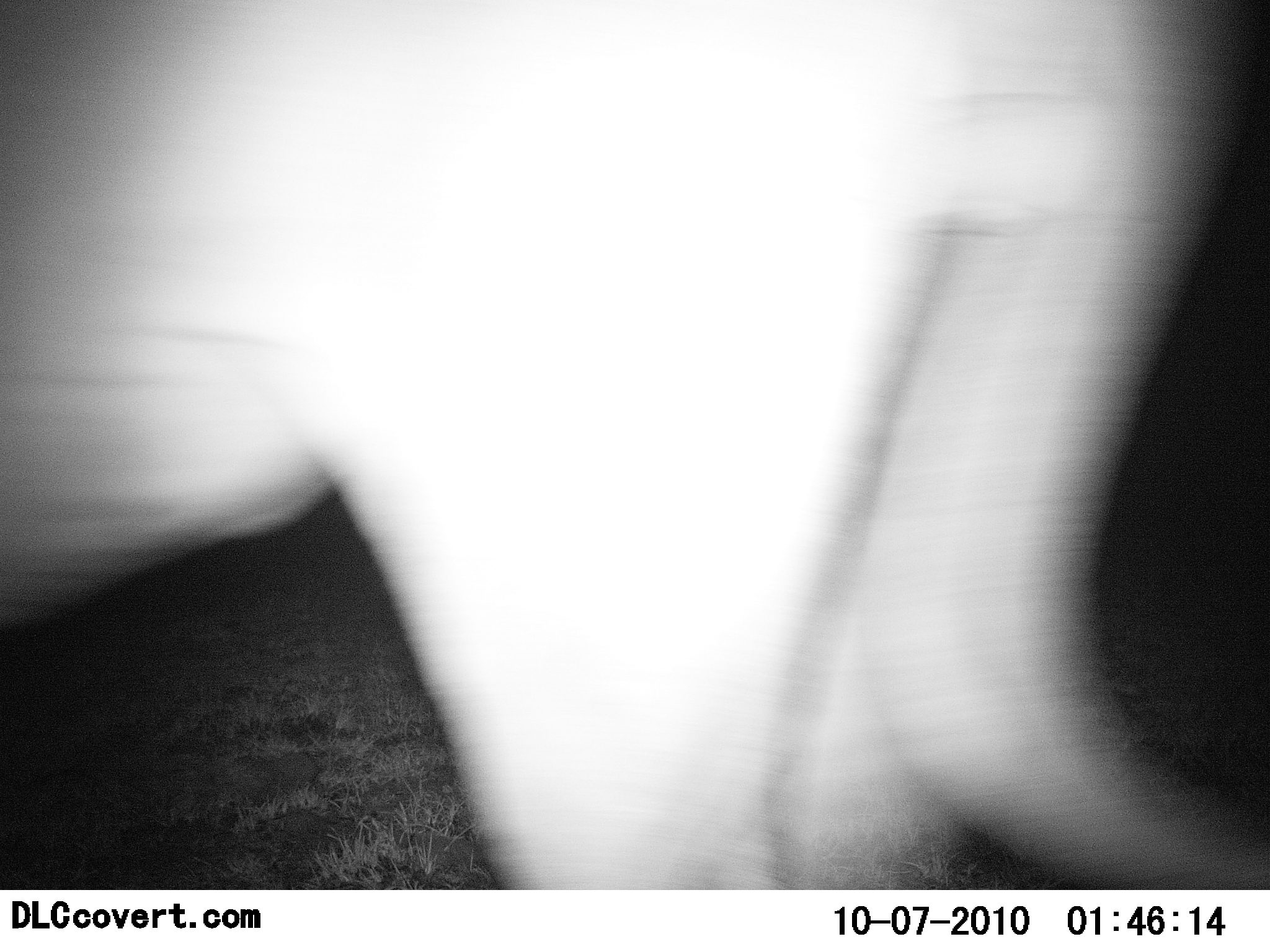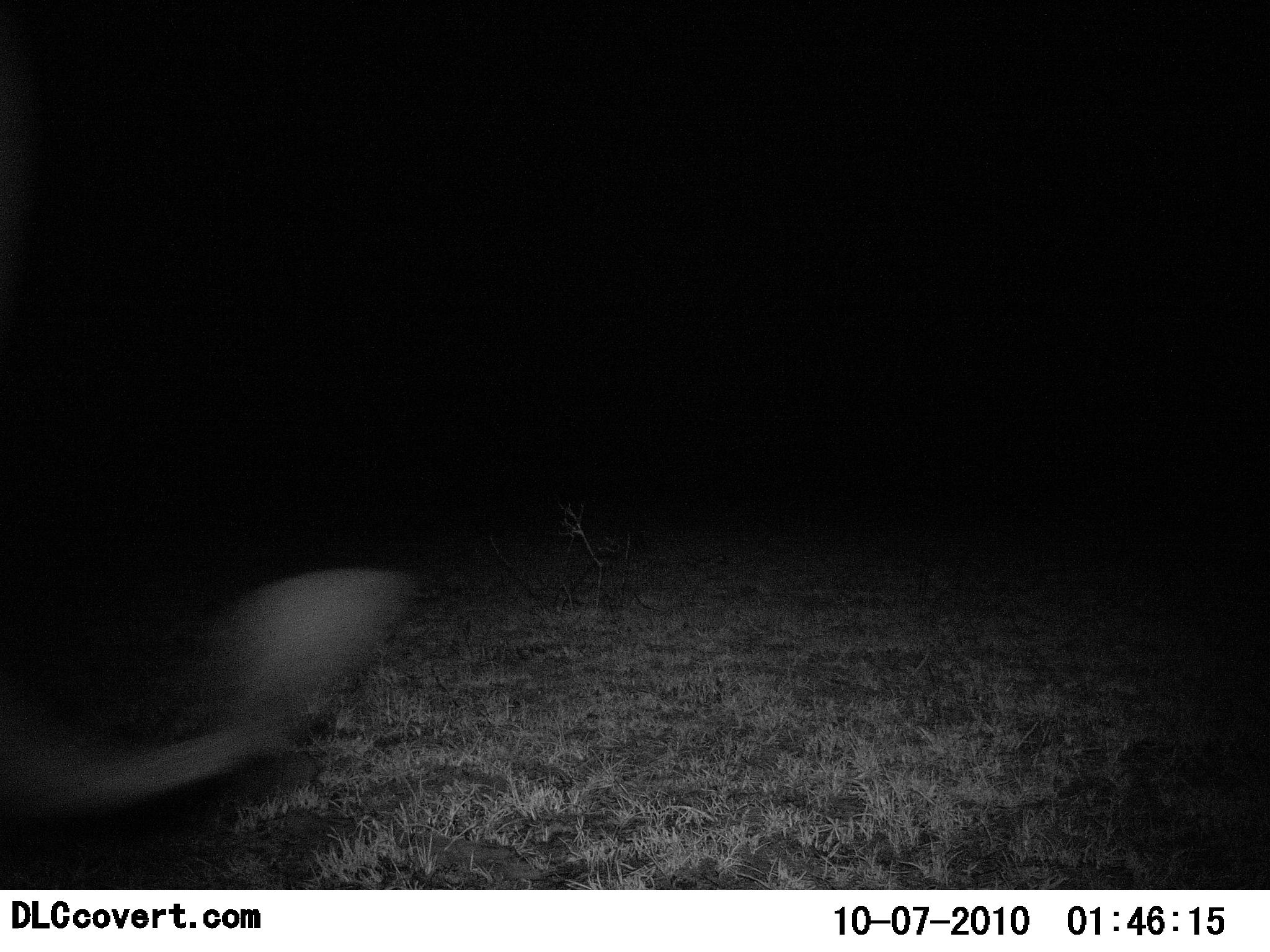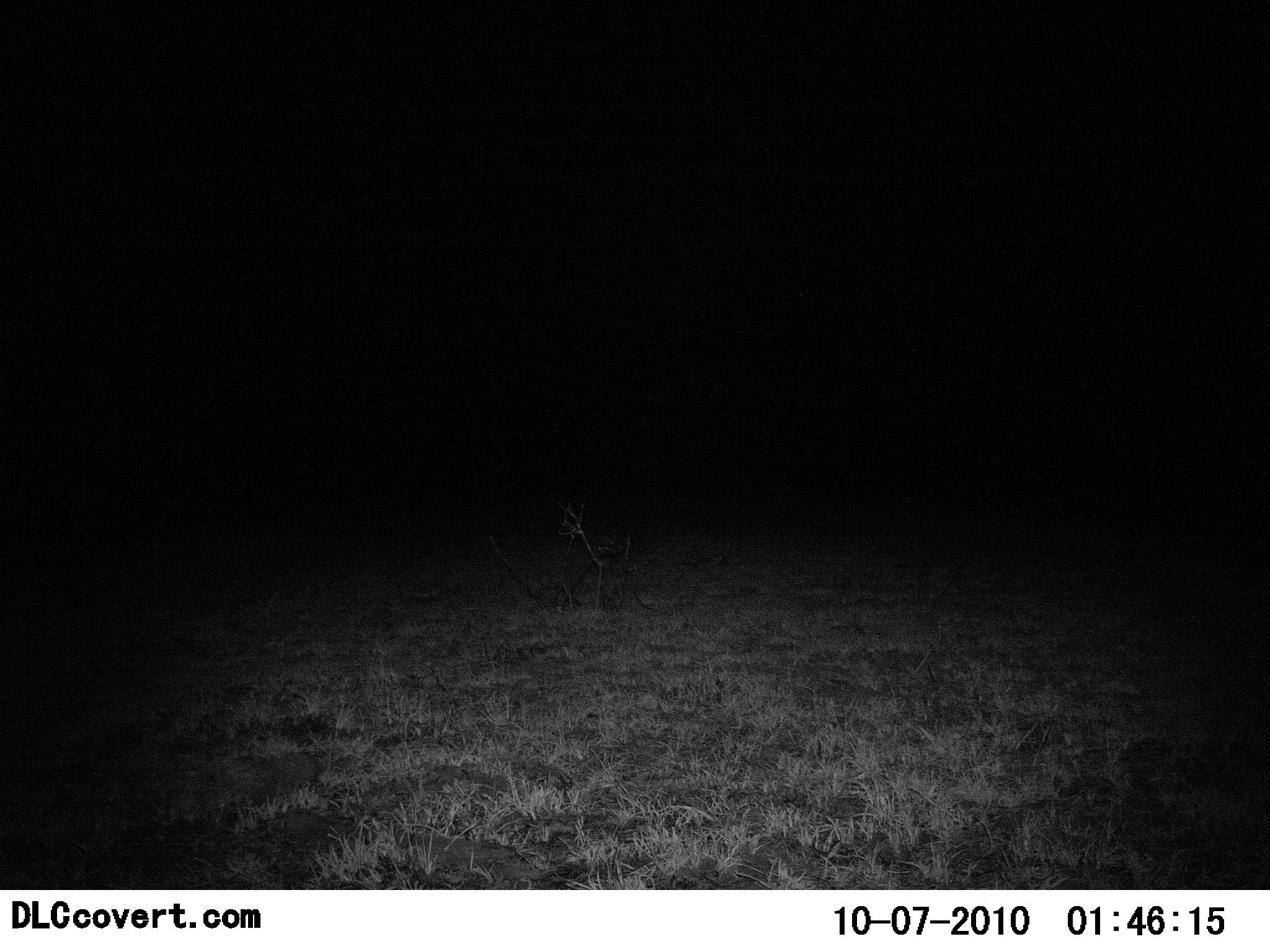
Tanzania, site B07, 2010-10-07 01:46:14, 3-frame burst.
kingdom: Animalia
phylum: Chordata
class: Mammalia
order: Carnivora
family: Felidae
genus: Panthera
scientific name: Panthera leo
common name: lion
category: lionfemale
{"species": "lionfemale (lion) (Panthera leo)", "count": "1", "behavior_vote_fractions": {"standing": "9%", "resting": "0%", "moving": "100%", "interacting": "0%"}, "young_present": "0%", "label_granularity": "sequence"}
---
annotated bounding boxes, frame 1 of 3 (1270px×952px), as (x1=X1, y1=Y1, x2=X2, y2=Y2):
animal: (x1=0, y1=0, x2=1269, y2=891)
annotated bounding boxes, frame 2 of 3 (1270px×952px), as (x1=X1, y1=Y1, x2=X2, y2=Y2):
animal: (x1=1, y1=569, x2=416, y2=821)